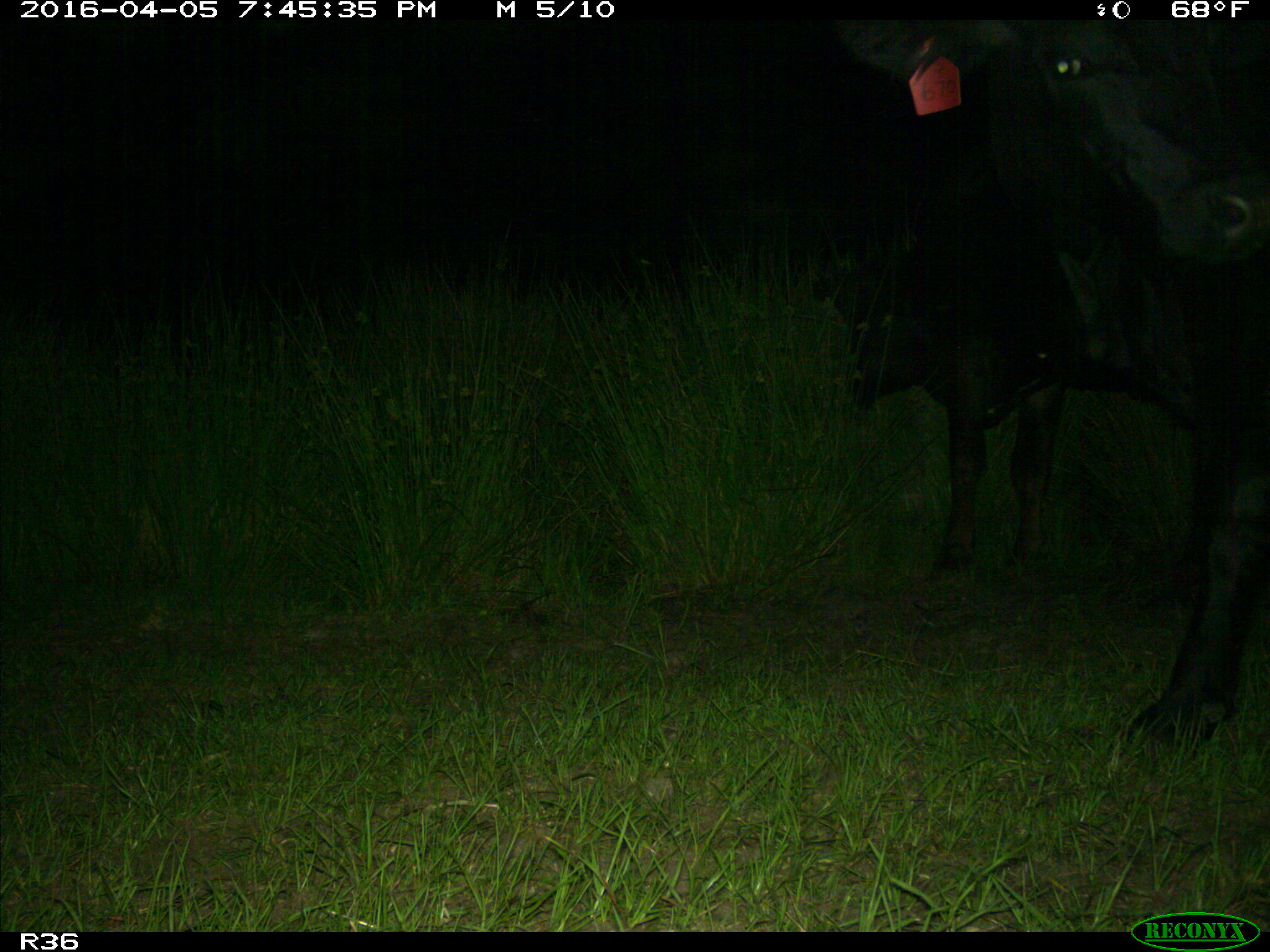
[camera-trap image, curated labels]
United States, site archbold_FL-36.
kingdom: Animalia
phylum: Chordata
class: Mammalia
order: Artiodactyla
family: Bovidae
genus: Bos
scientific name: Bos taurus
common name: domestic cow